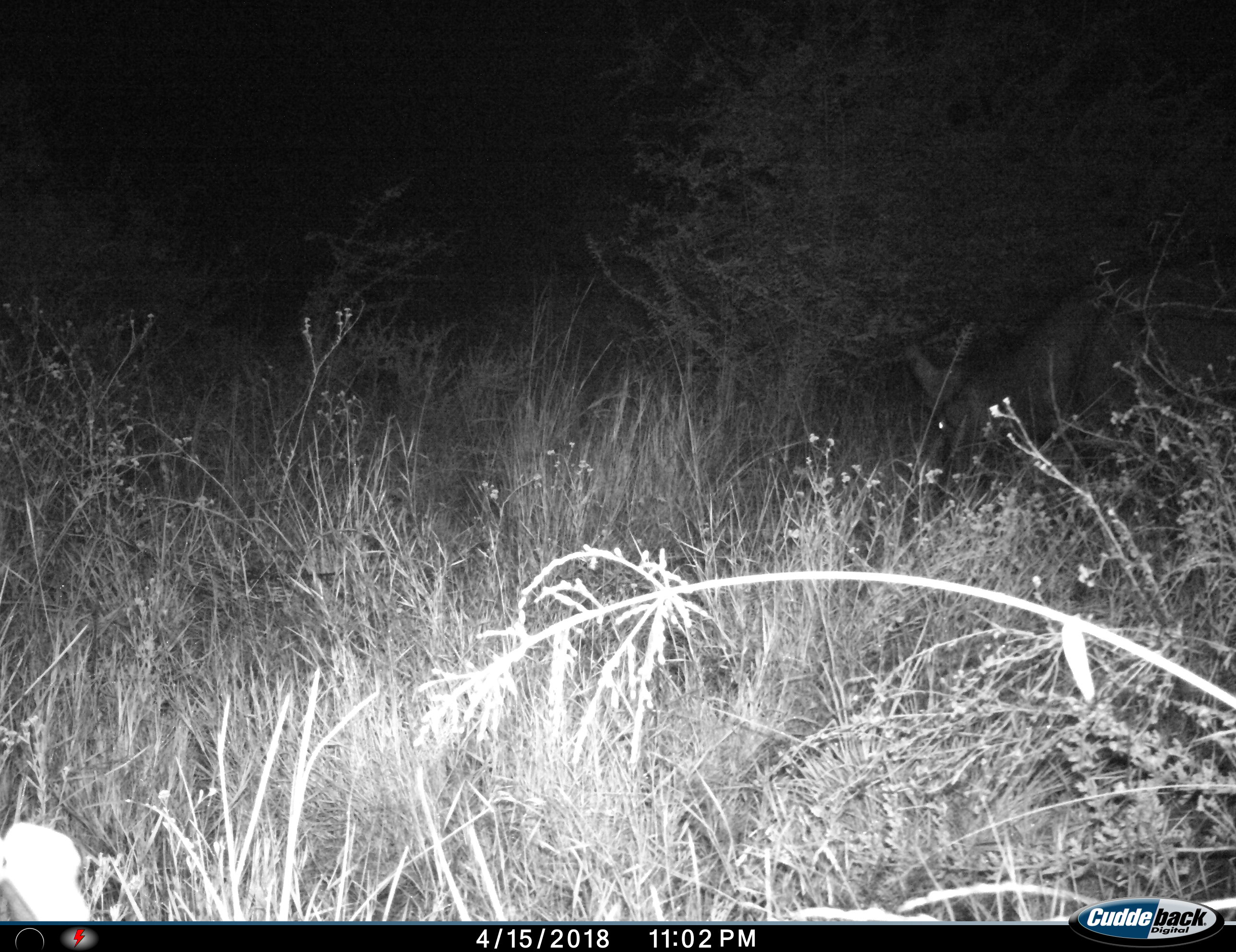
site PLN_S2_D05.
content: unidentified animal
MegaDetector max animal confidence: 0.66